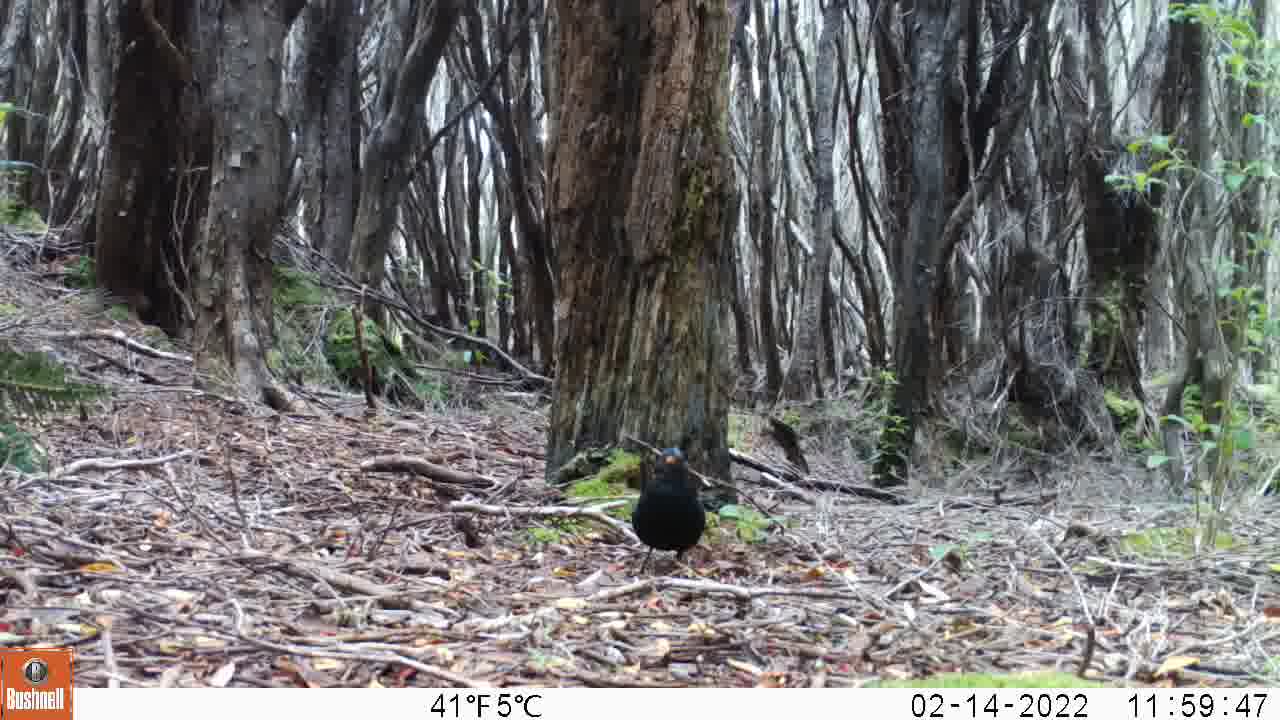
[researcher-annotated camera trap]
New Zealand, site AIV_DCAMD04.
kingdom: Animalia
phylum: Chordata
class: Aves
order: Passeriformes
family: Turdidae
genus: Turdus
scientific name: Turdus merula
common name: eurasian blackbird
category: blackbird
Blackbird (eurasian blackbird) (Turdus merula).